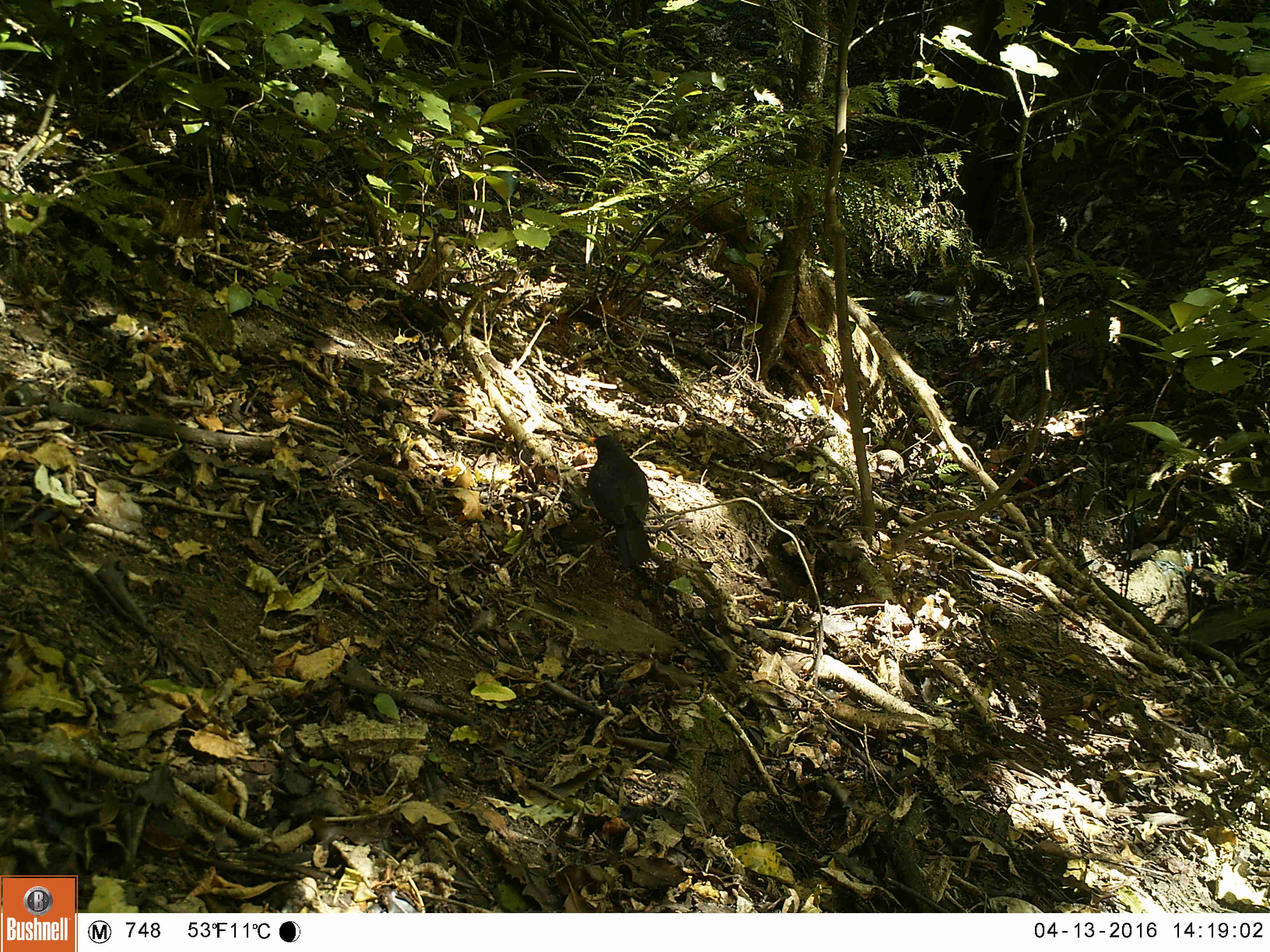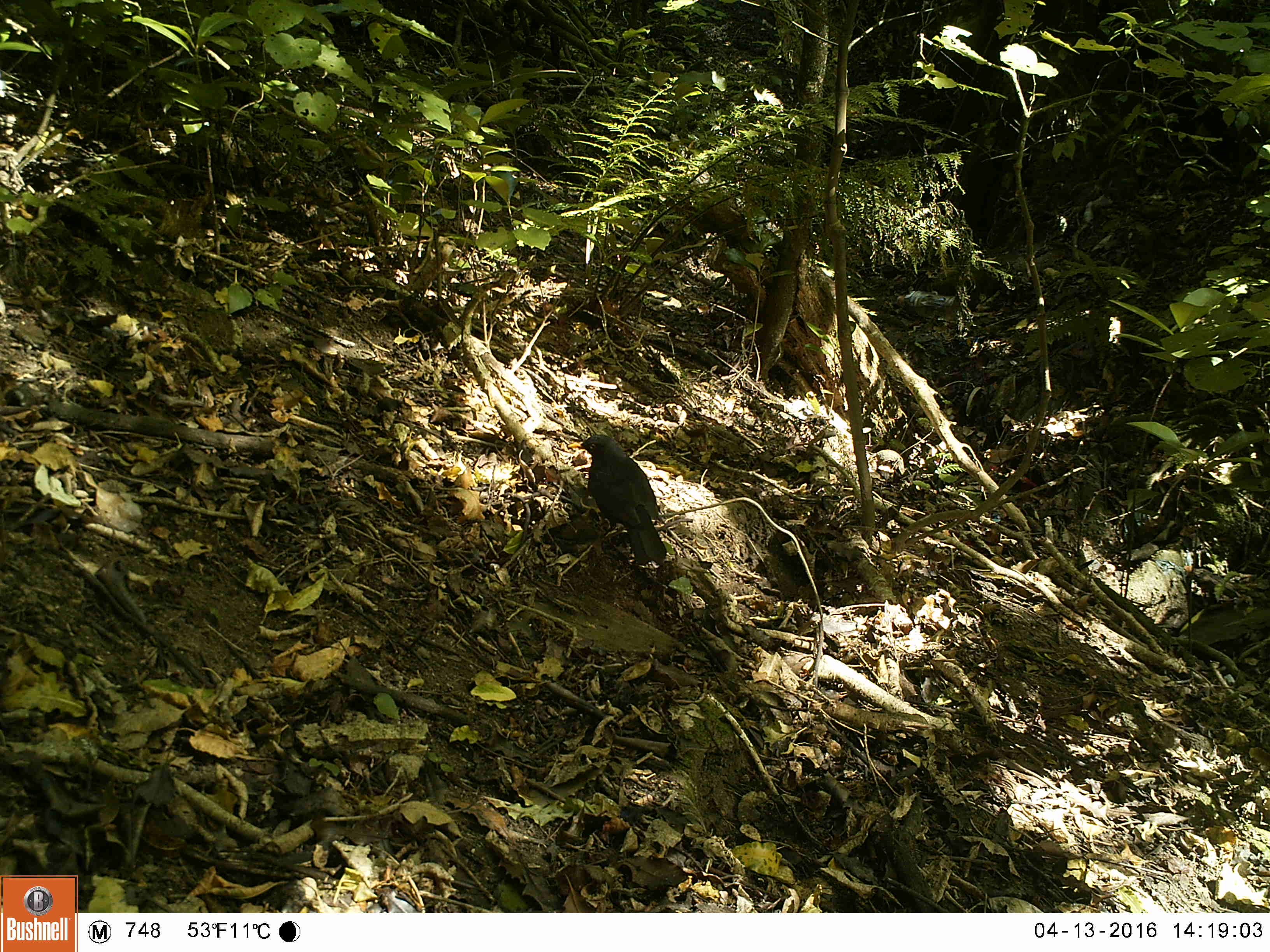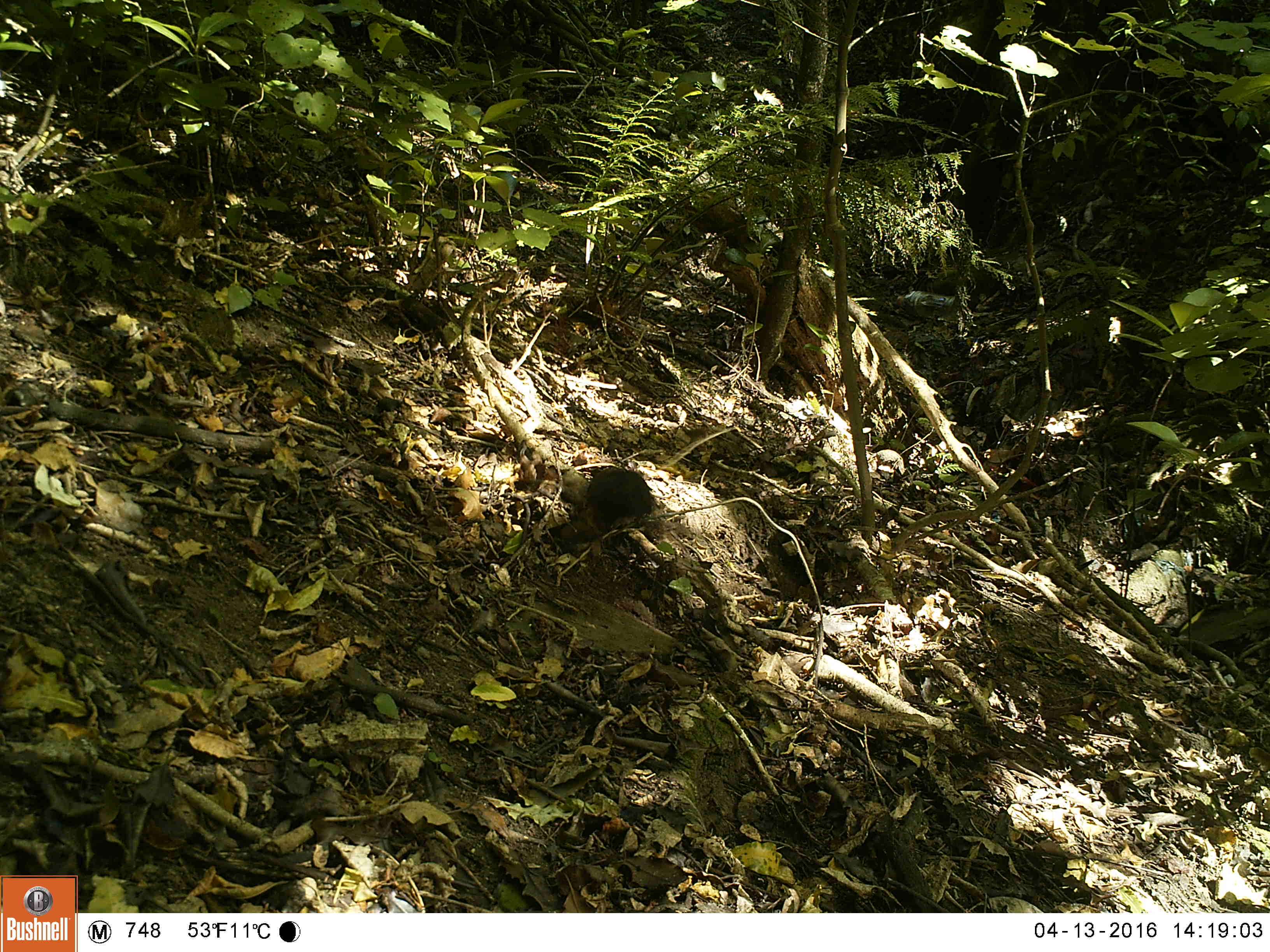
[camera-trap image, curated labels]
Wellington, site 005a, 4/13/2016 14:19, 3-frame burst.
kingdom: Animalia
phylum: Chordata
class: Aves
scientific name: Aves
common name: bird